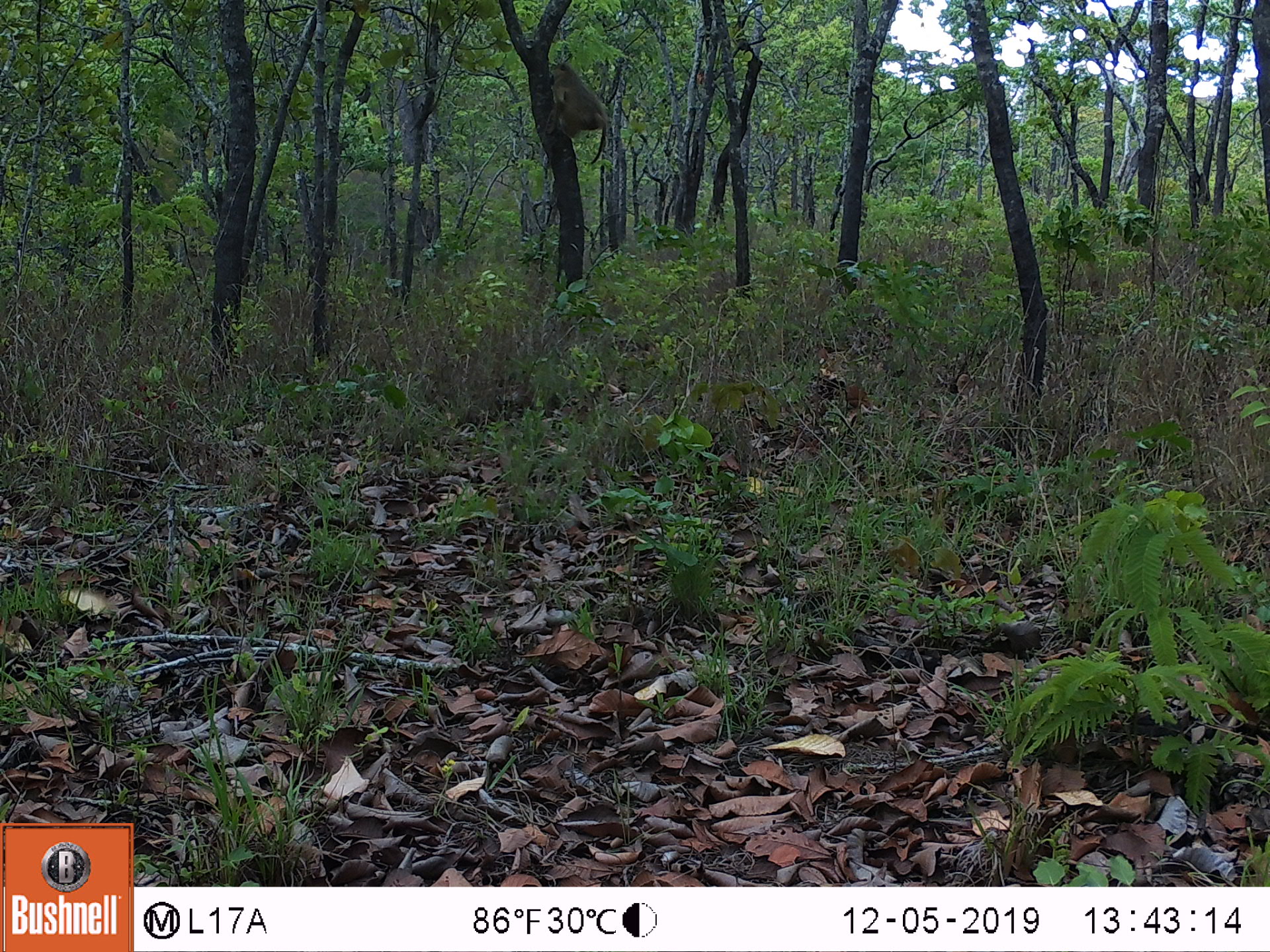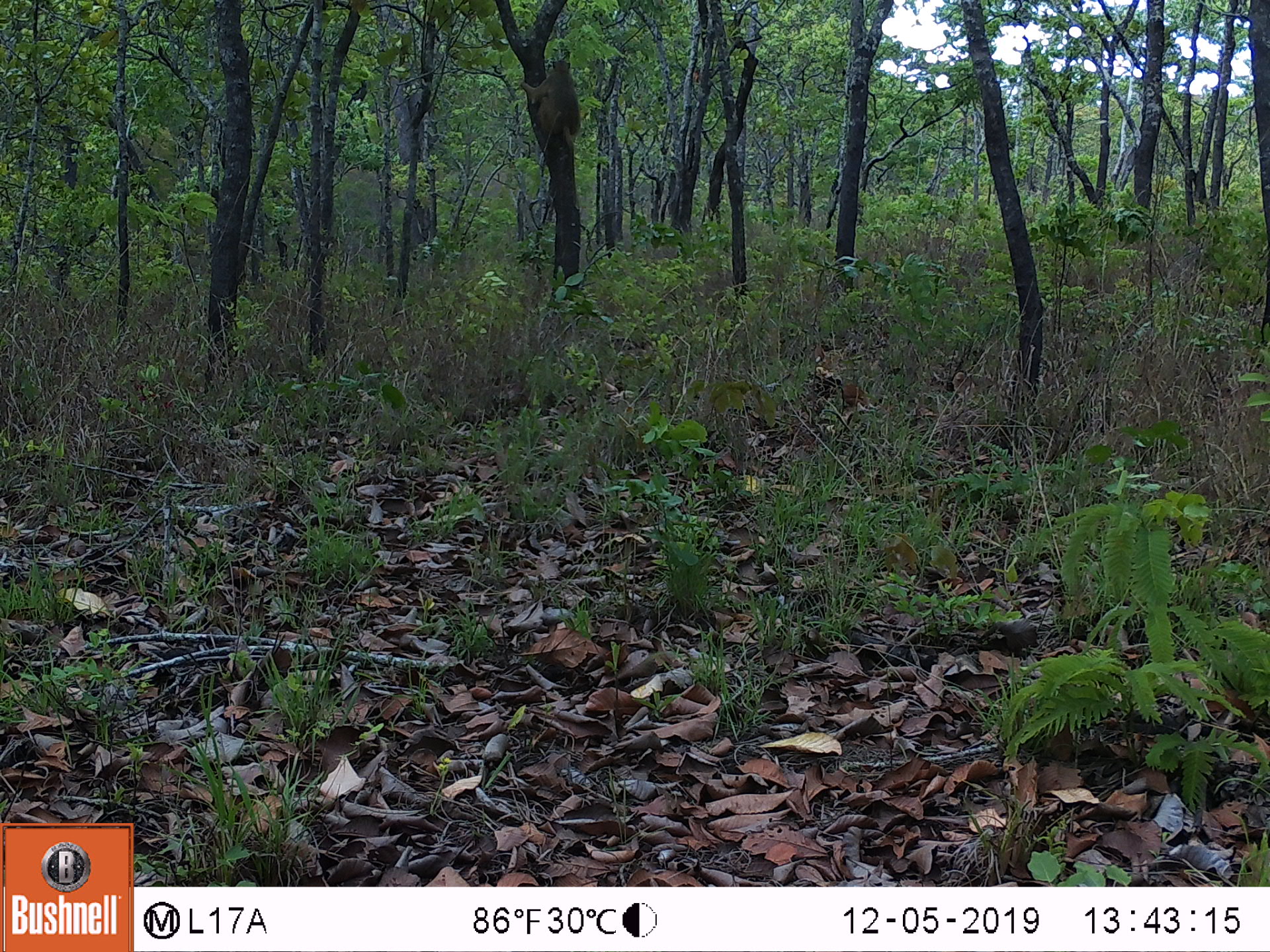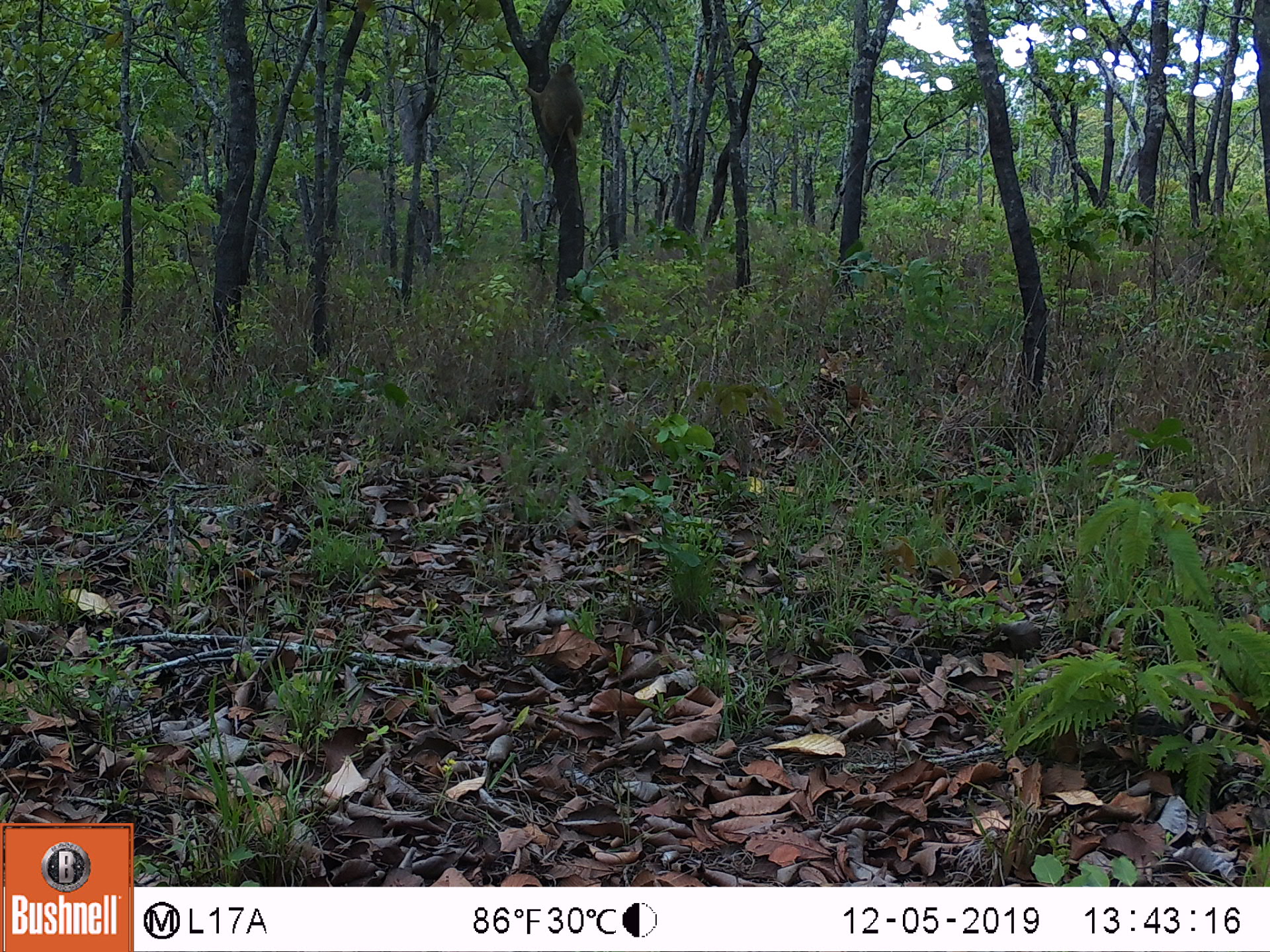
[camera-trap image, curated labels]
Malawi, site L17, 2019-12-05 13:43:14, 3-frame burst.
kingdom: Animalia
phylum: Chordata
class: Mammalia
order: Primates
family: Cercopithecidae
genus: Papio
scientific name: Papio cynocephalus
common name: yellow baboon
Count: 1.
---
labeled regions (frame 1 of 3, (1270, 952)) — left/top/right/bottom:
yellow baboon: 545/57/612/165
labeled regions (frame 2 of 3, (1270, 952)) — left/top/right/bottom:
yellow baboon: 511/52/582/165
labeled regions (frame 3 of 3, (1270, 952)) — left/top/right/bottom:
yellow baboon: 521/54/588/171